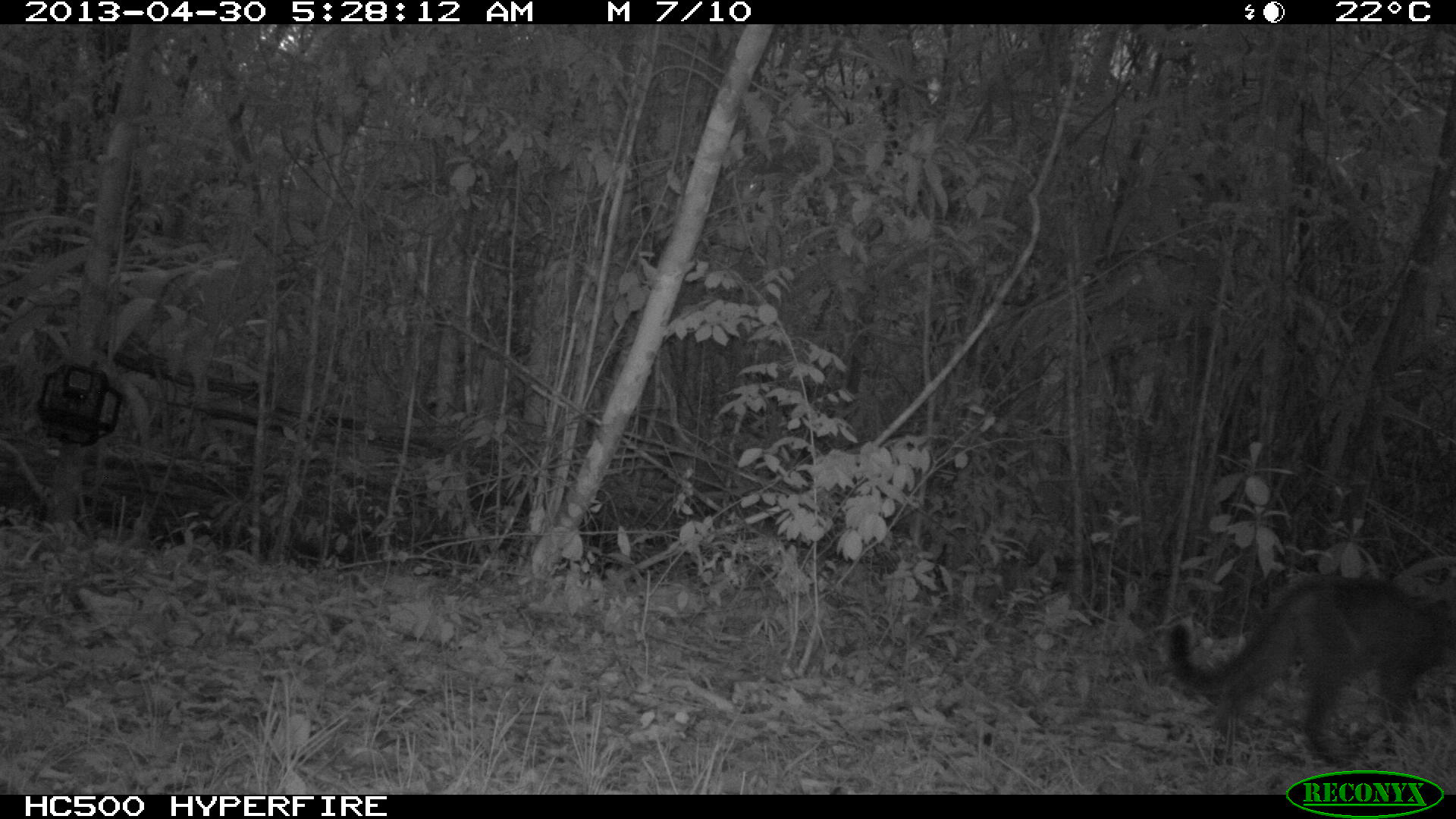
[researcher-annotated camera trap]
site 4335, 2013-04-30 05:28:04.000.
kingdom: Animalia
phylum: Chordata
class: Mammalia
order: Carnivora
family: Felidae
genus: Puma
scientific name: Puma concolor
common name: mountain lion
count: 1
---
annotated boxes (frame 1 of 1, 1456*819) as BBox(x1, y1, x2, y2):
puma concolor: BBox(1160, 568, 1456, 769)